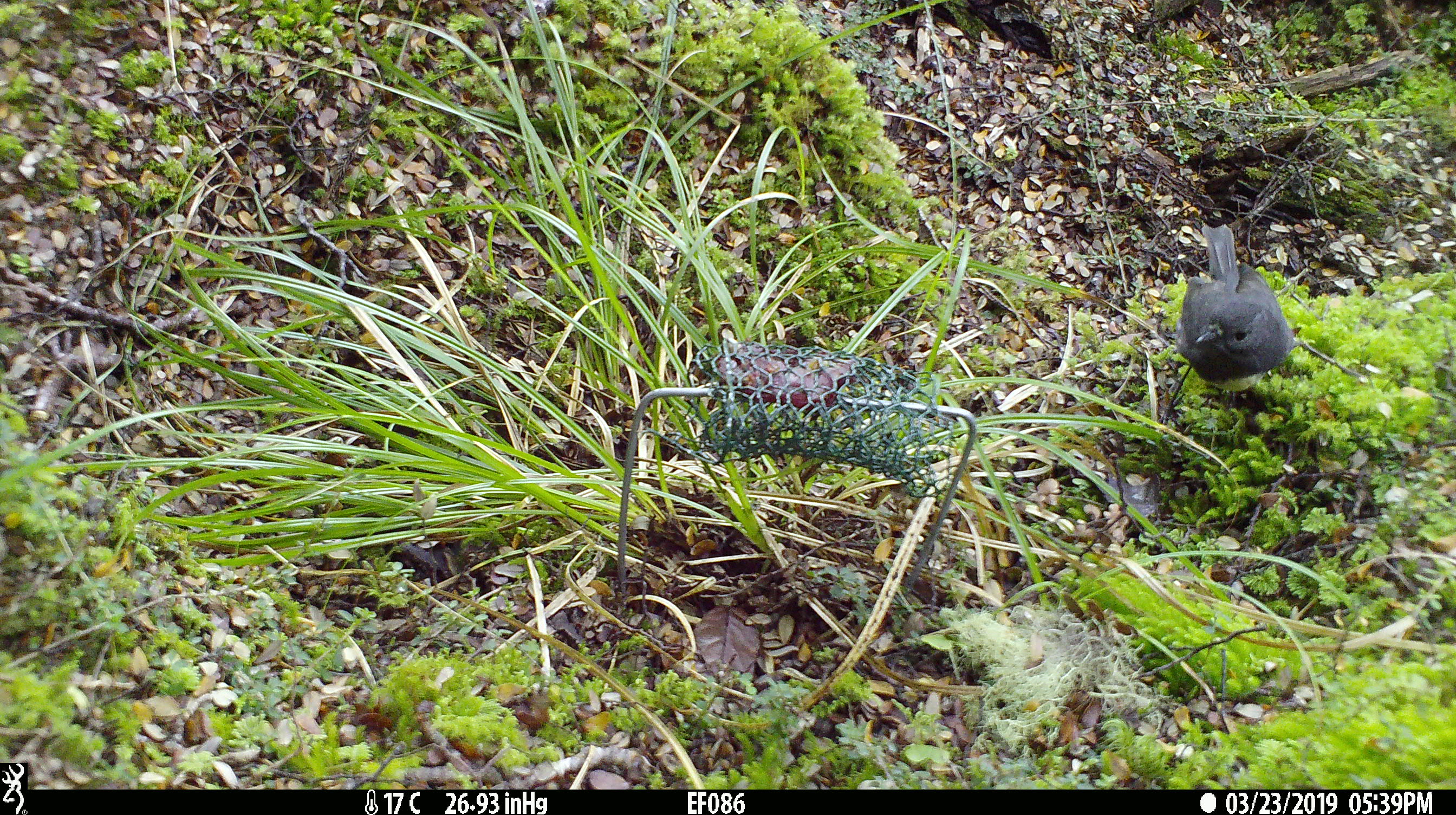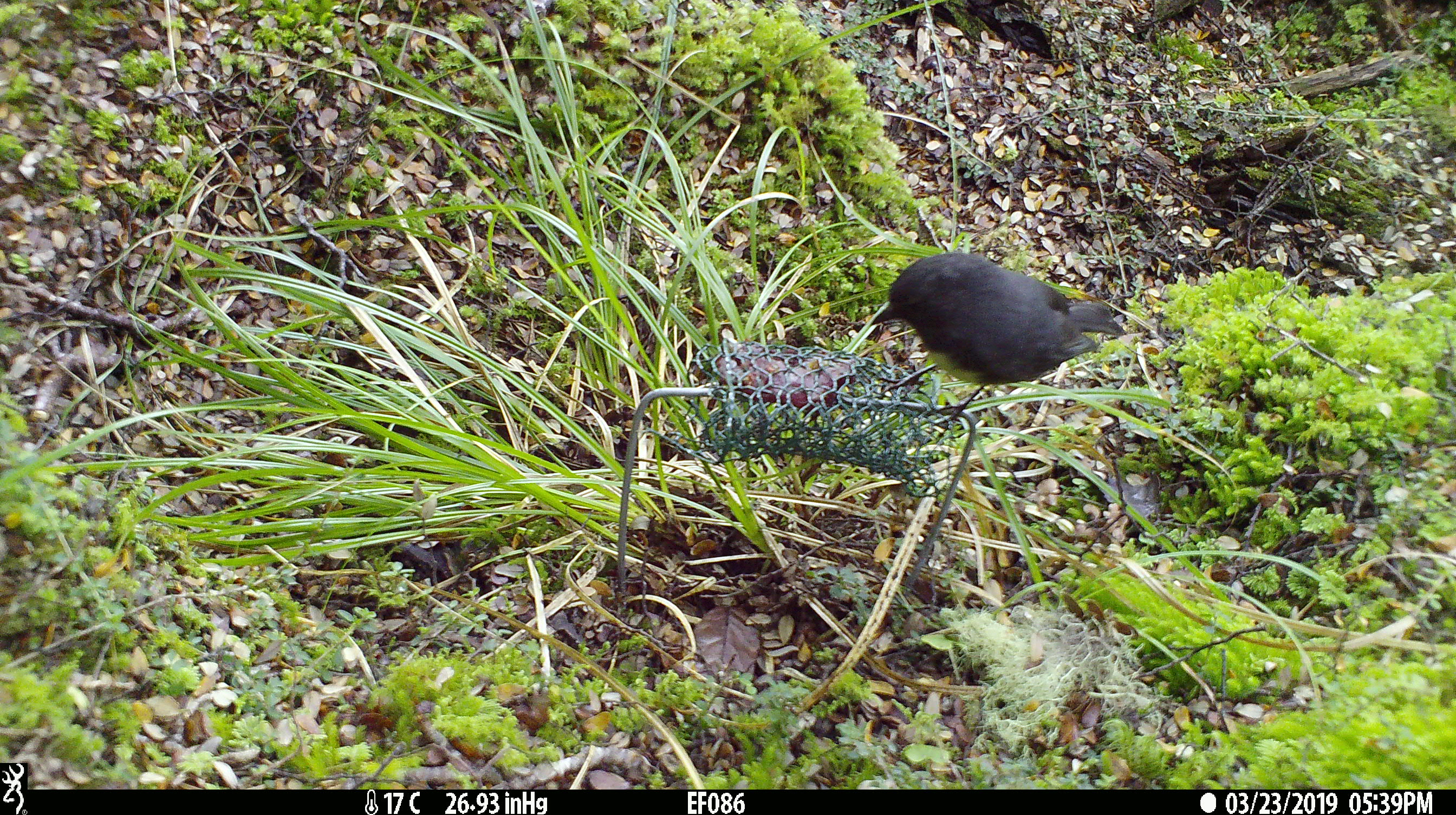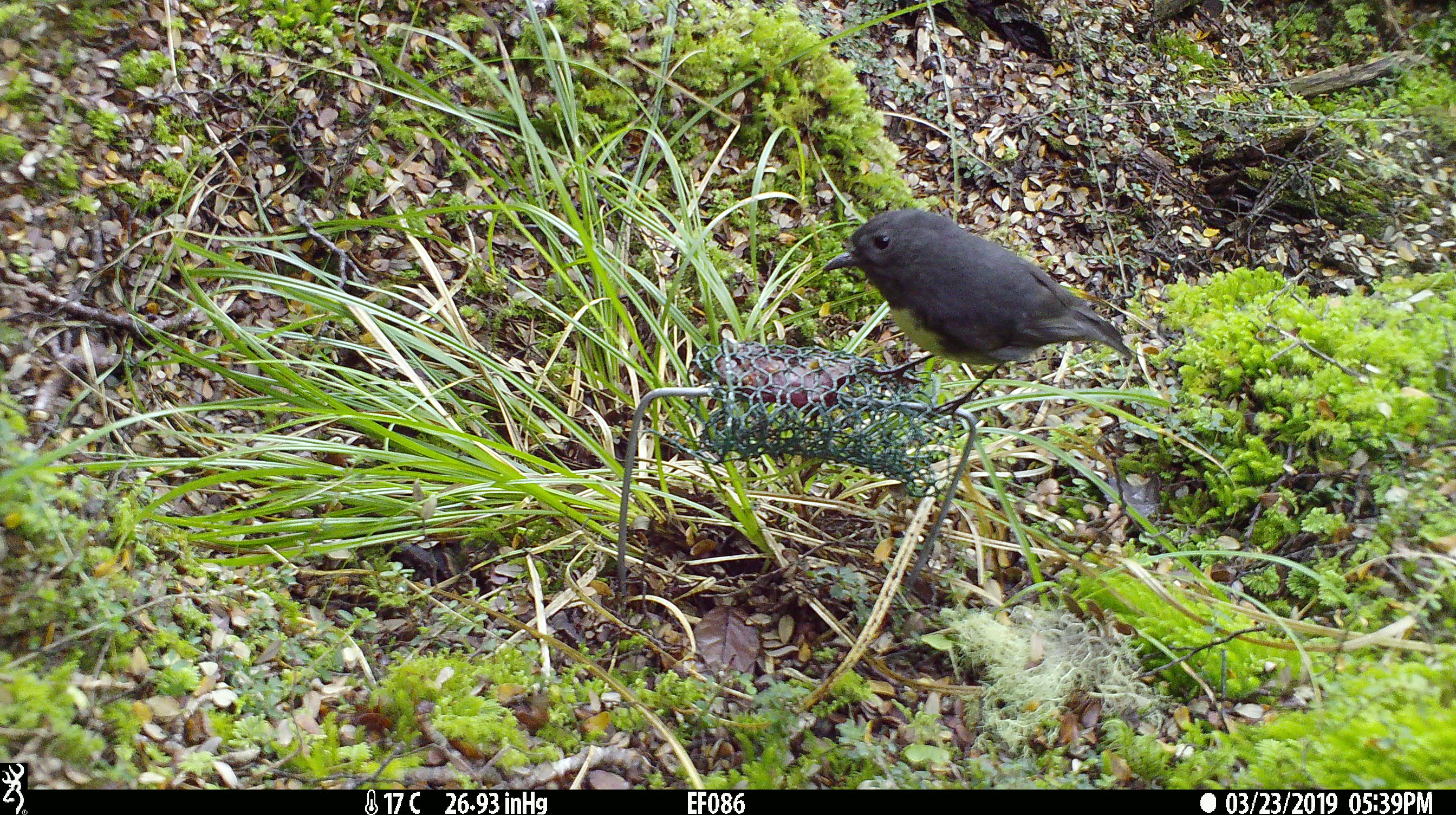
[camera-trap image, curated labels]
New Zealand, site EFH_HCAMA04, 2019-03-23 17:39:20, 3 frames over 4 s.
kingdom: Animalia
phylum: Chordata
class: Aves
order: Passeriformes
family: Petroicidae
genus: Petroica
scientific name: Petroica australis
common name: new zealand robin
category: robin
Robin (new zealand robin) (Petroica australis).